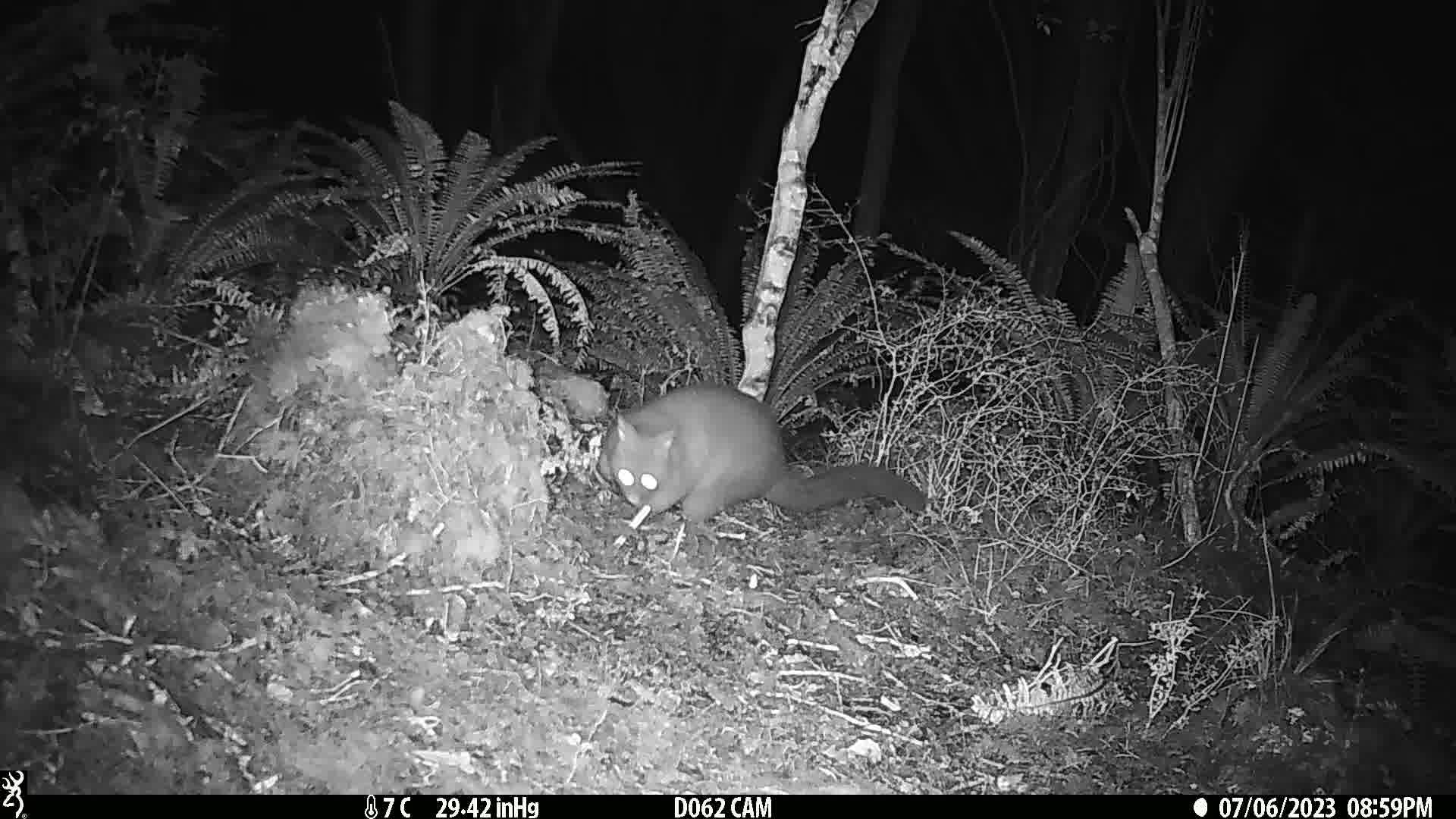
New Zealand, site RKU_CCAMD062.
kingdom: Animalia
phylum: Chordata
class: Mammalia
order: Diprotodontia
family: Phalangeridae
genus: Trichosurus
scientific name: Trichosurus vulpecula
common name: common brushtail possum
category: possum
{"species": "possum (common brushtail possum) (Trichosurus vulpecula)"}